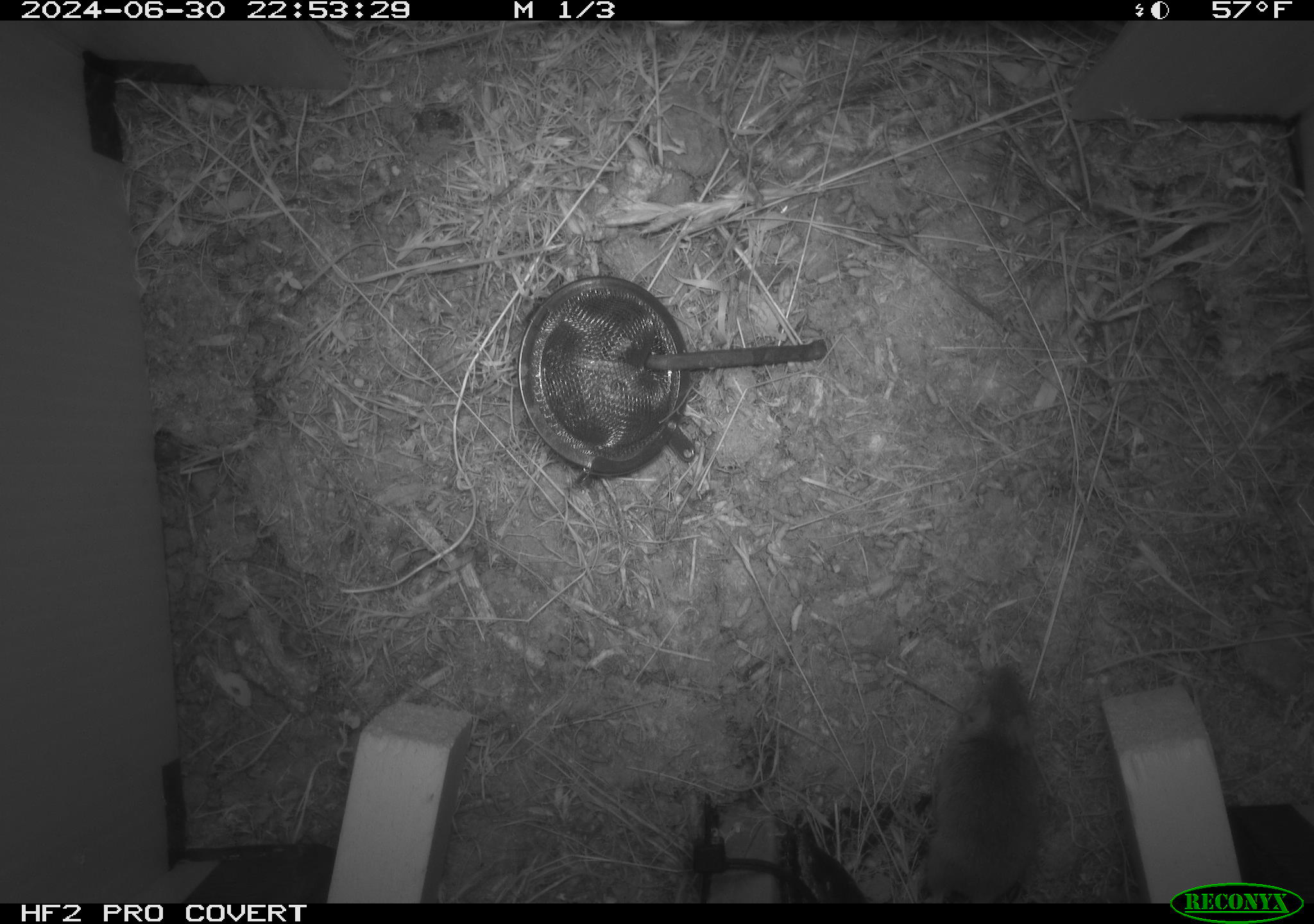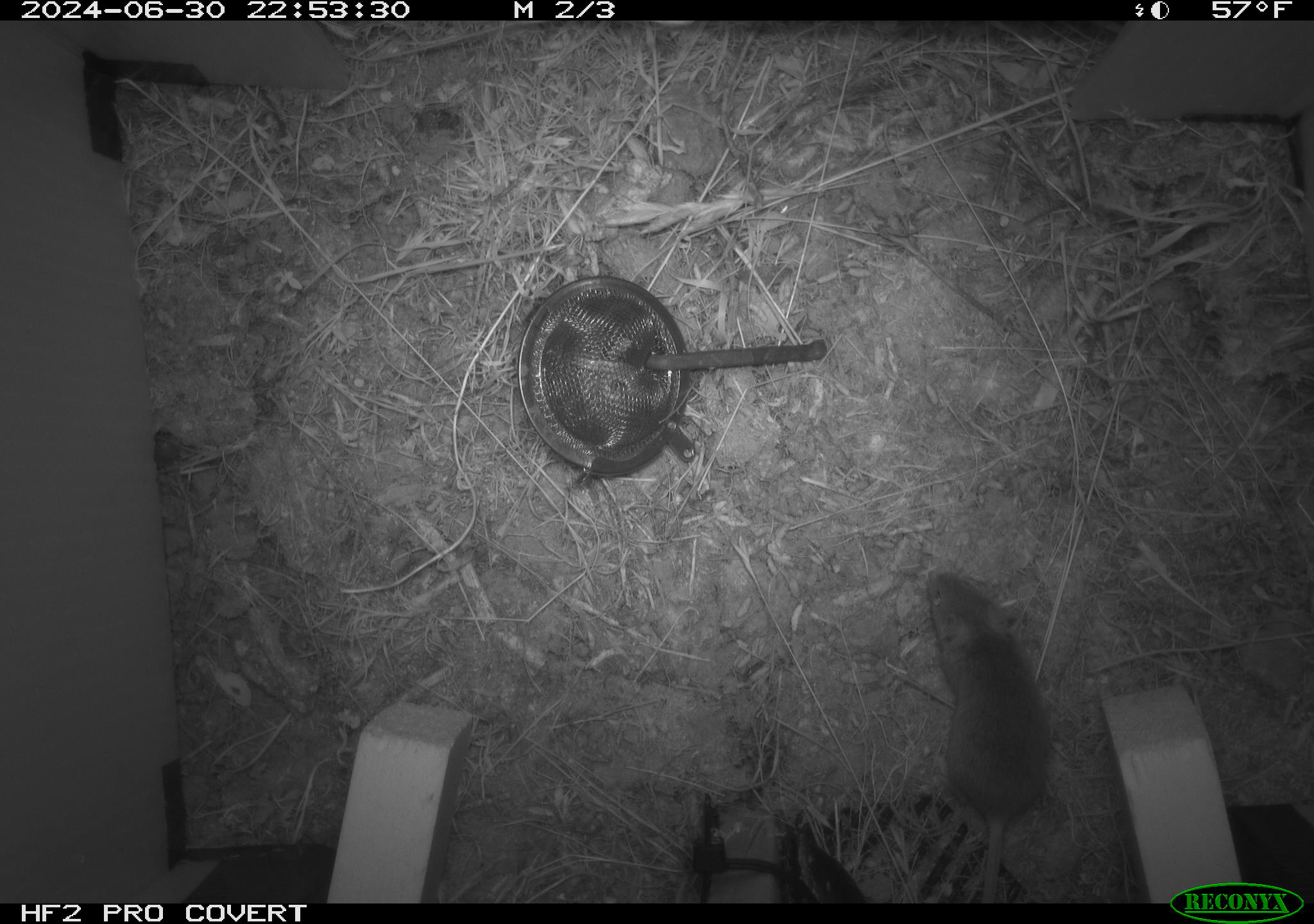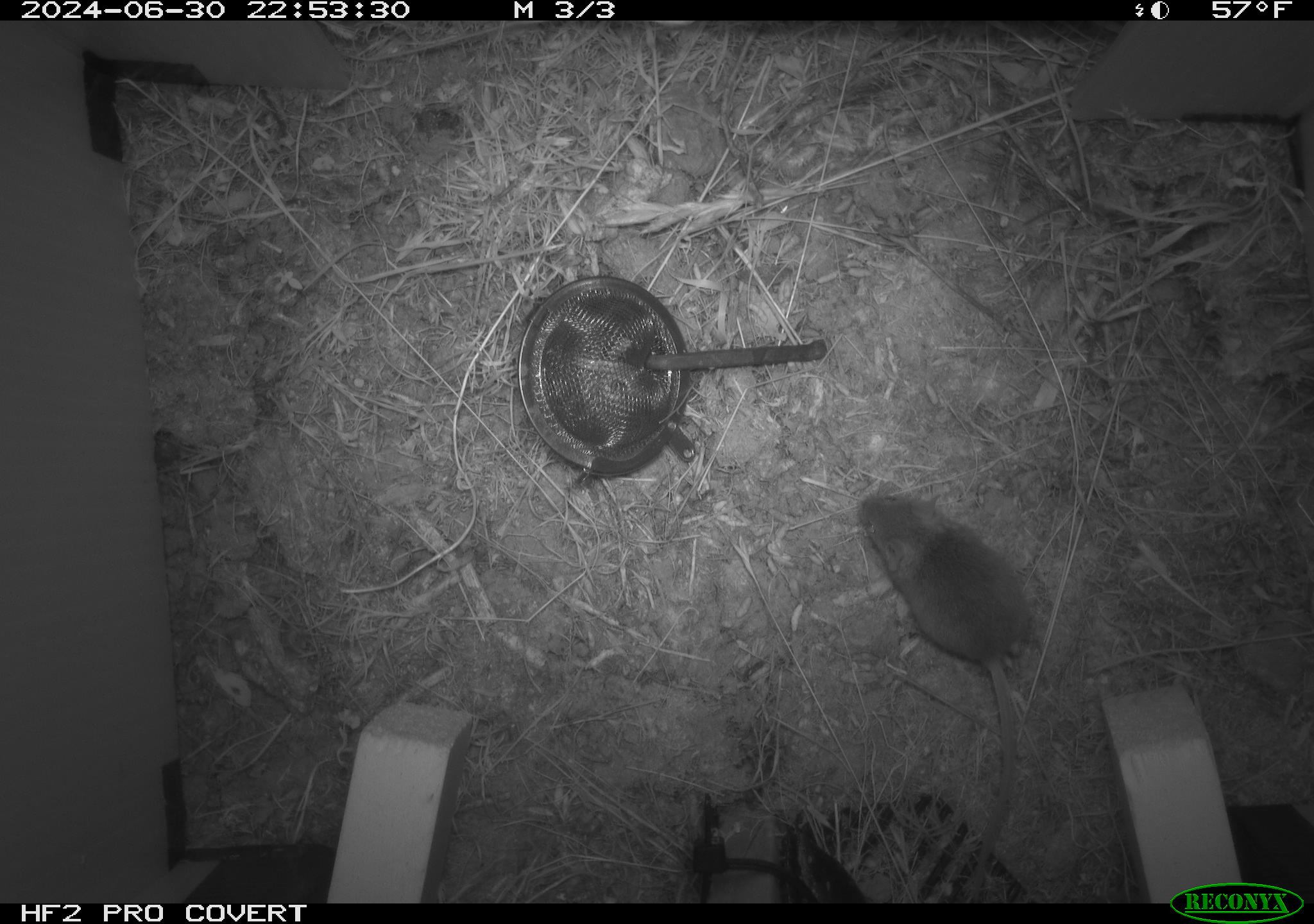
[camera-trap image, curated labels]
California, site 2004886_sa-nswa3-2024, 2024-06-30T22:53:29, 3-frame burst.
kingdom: Animalia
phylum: Chordata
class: Mammalia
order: Rodentia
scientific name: Rodentia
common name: rodent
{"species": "rodent (Rodentia)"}